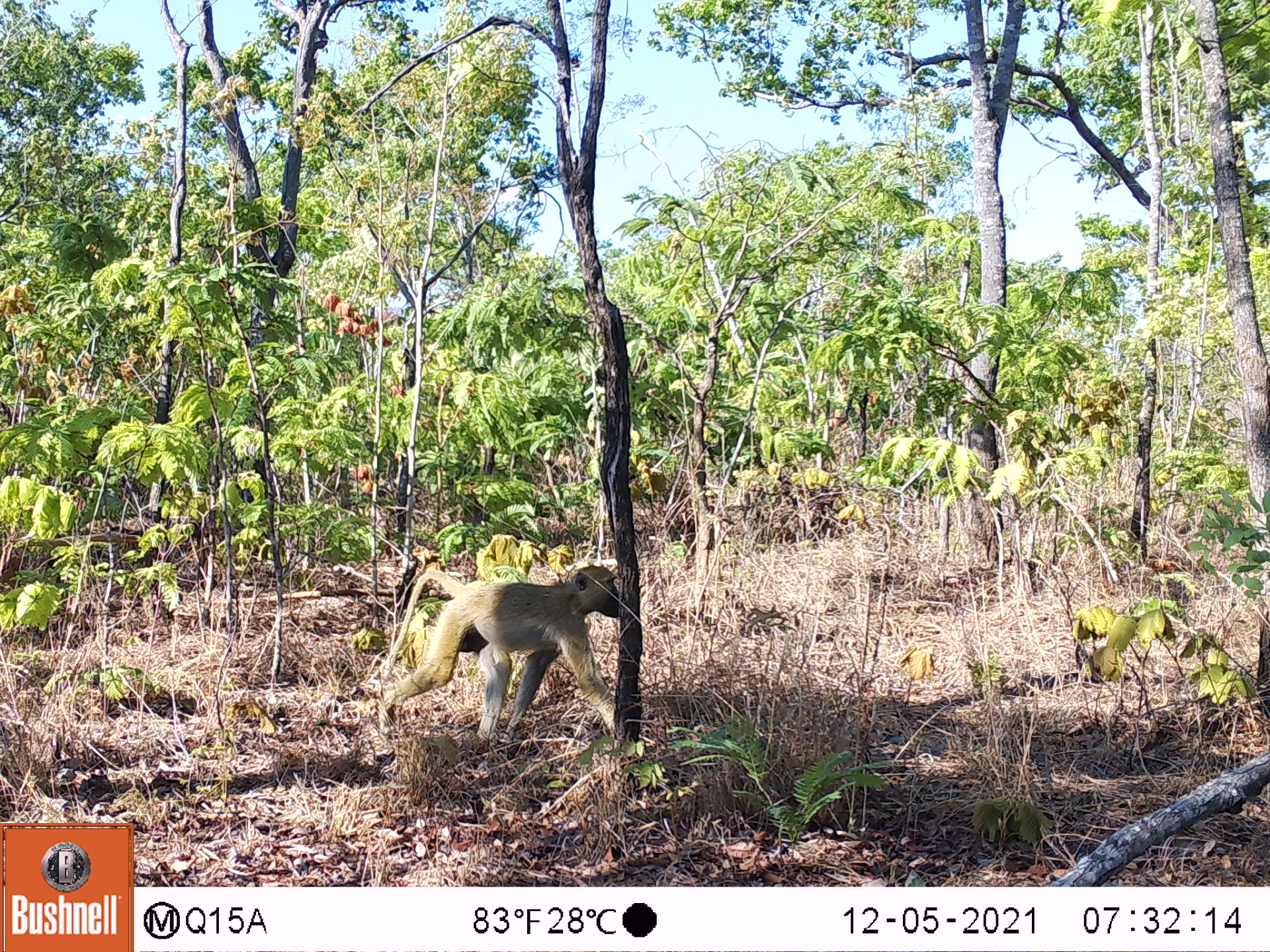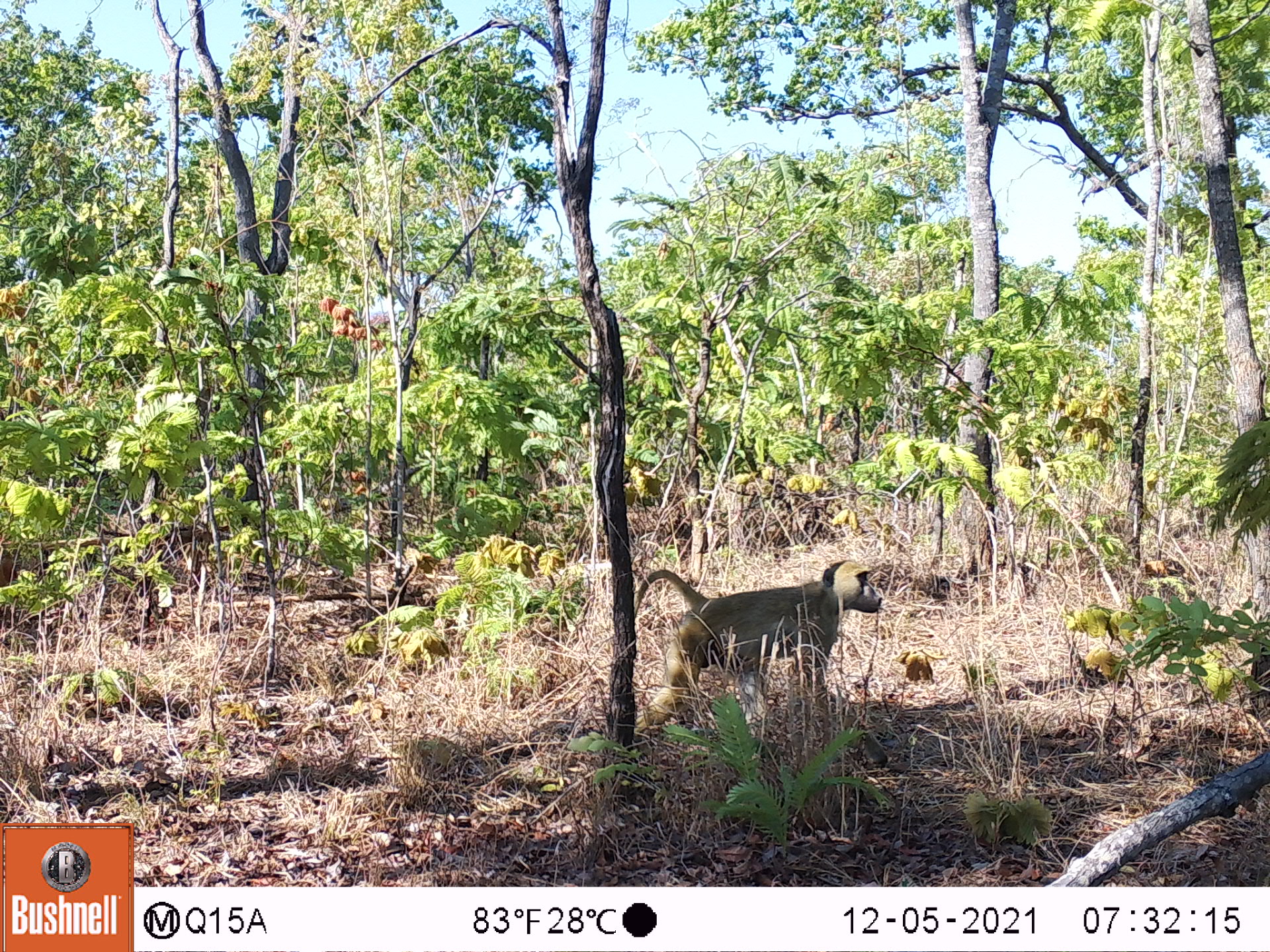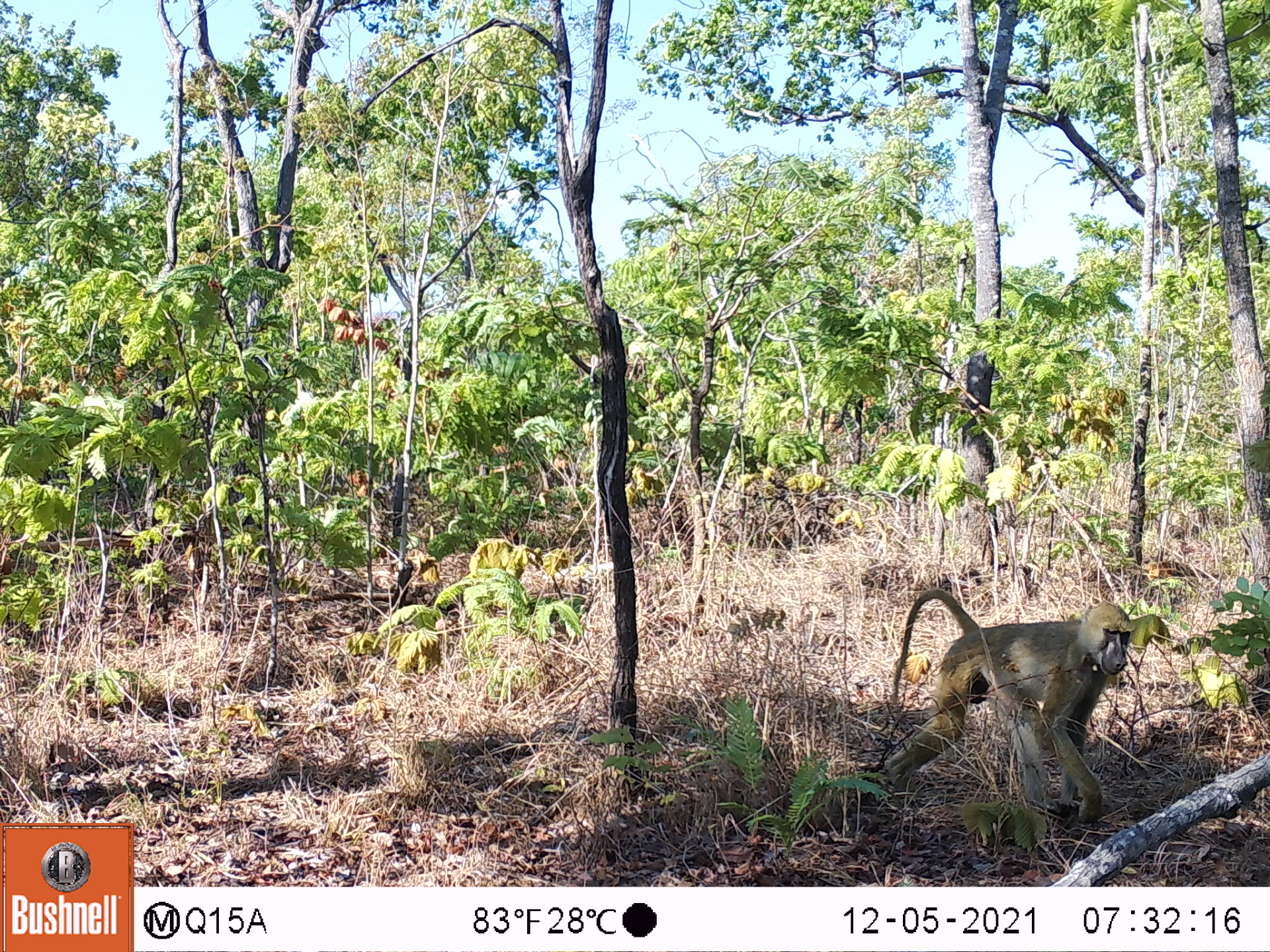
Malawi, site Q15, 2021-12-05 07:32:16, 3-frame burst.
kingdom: Animalia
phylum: Chordata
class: Mammalia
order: Primates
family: Cercopithecidae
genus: Papio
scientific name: Papio cynocephalus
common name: yellow baboon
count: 1